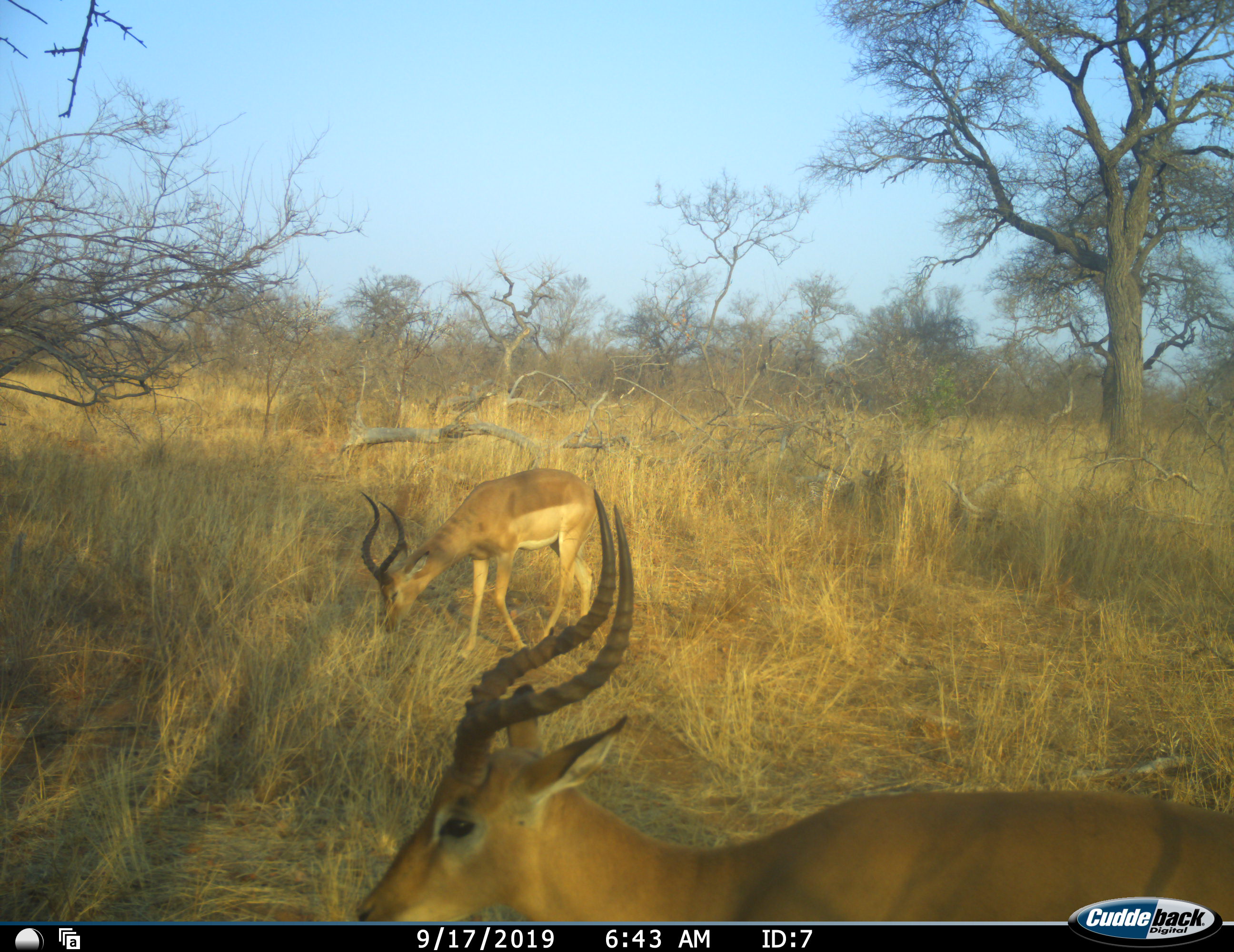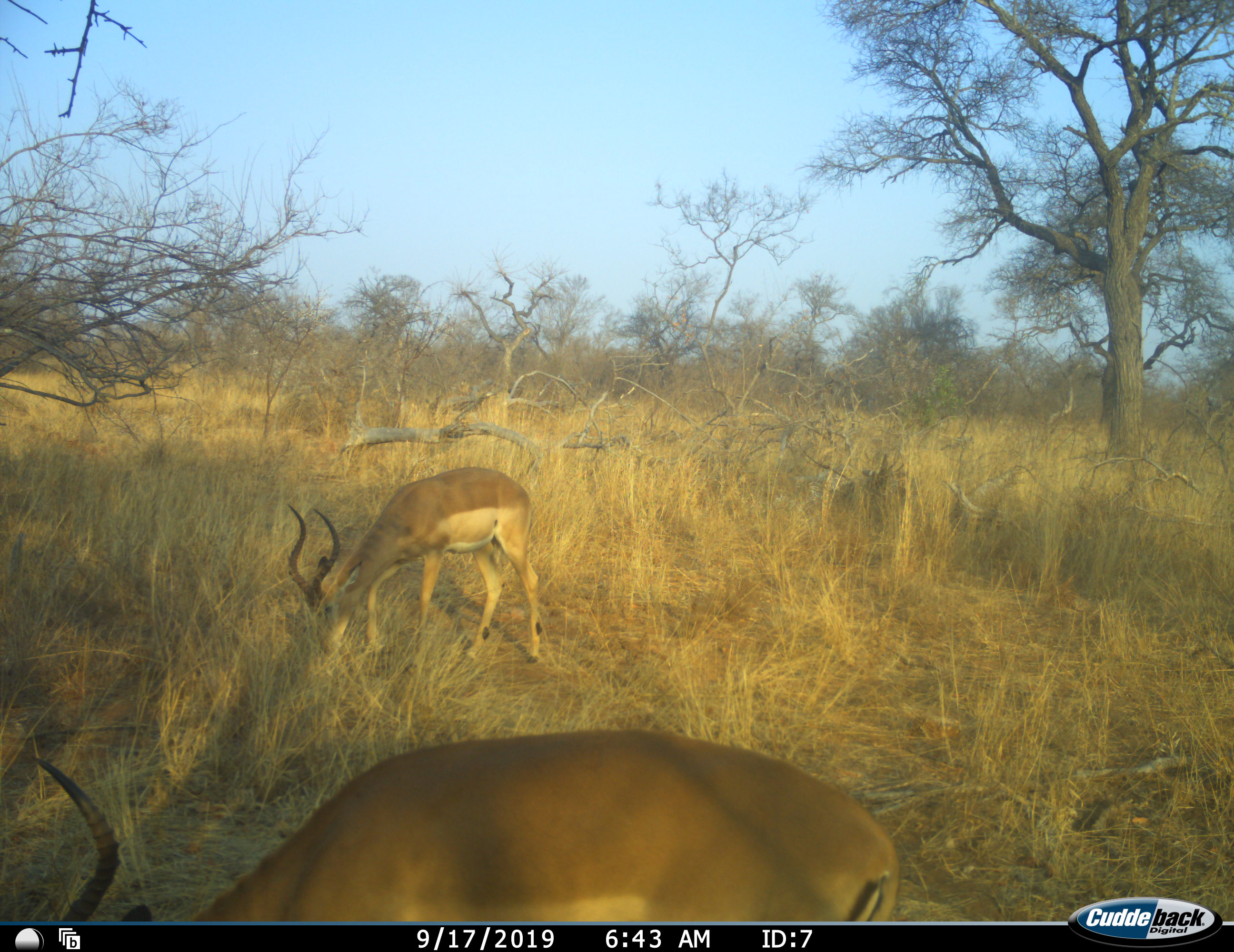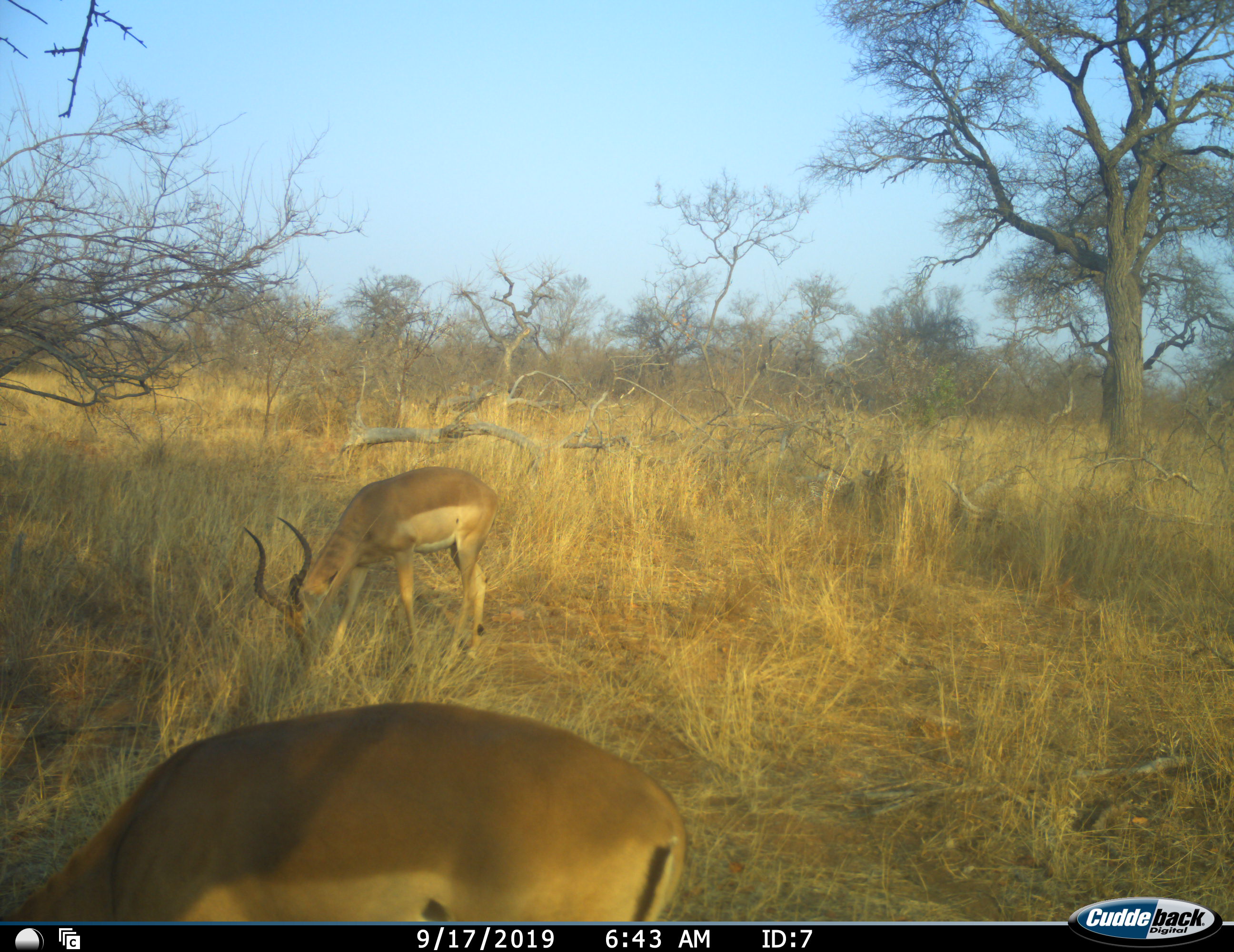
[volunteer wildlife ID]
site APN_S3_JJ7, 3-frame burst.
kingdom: Animalia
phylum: Chordata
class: Mammalia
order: Artiodactyla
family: Bovidae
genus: Aepyceros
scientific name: Aepyceros melampus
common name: impala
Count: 2.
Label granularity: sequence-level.